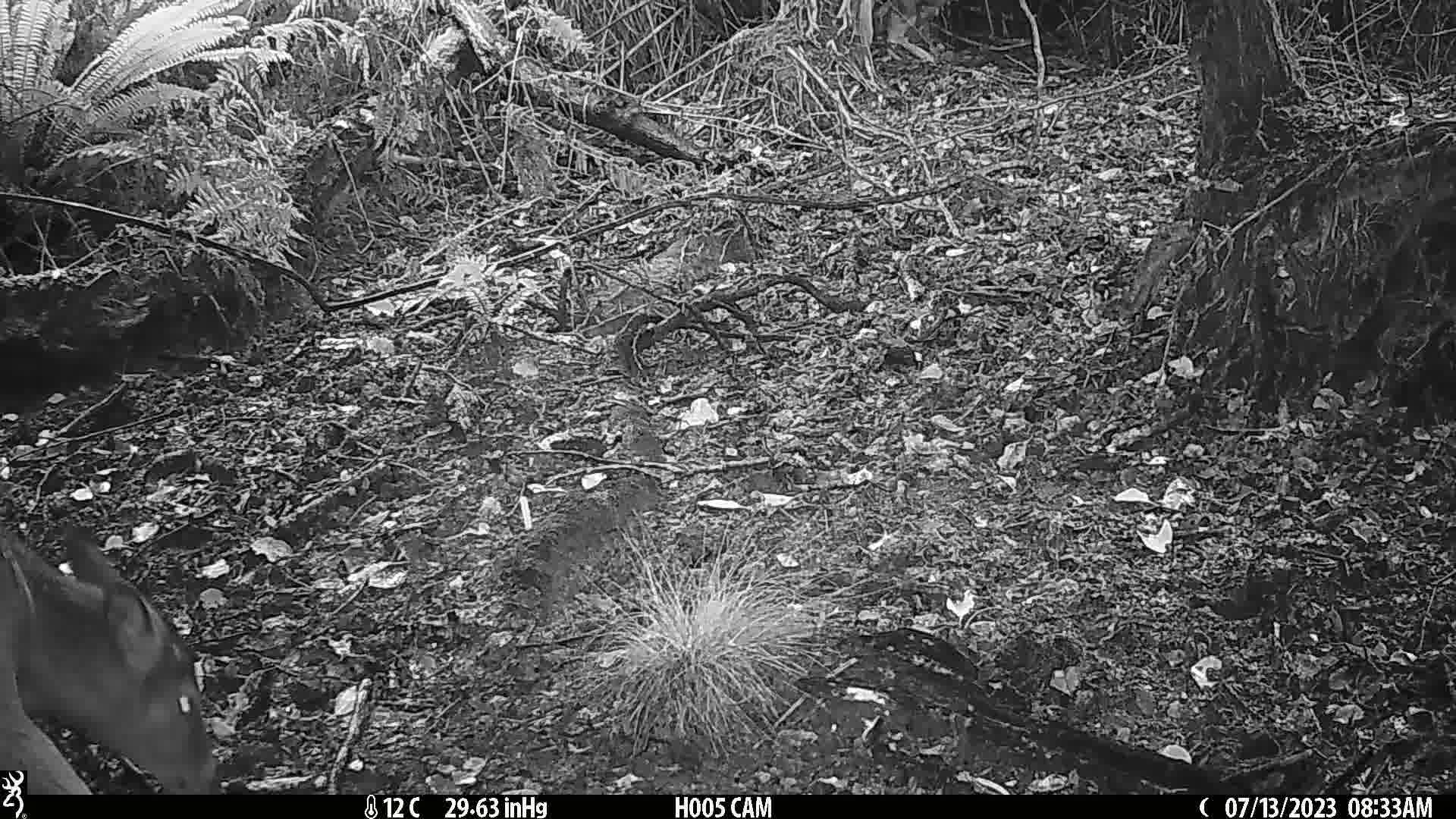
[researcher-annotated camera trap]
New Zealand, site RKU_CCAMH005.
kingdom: Animalia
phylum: Chordata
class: Mammalia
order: Artiodactyla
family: Cervidae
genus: Odocoileus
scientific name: Odocoileus virginianus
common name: white-tailed deer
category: white tailed deer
White tailed deer (white-tailed deer) (Odocoileus virginianus).